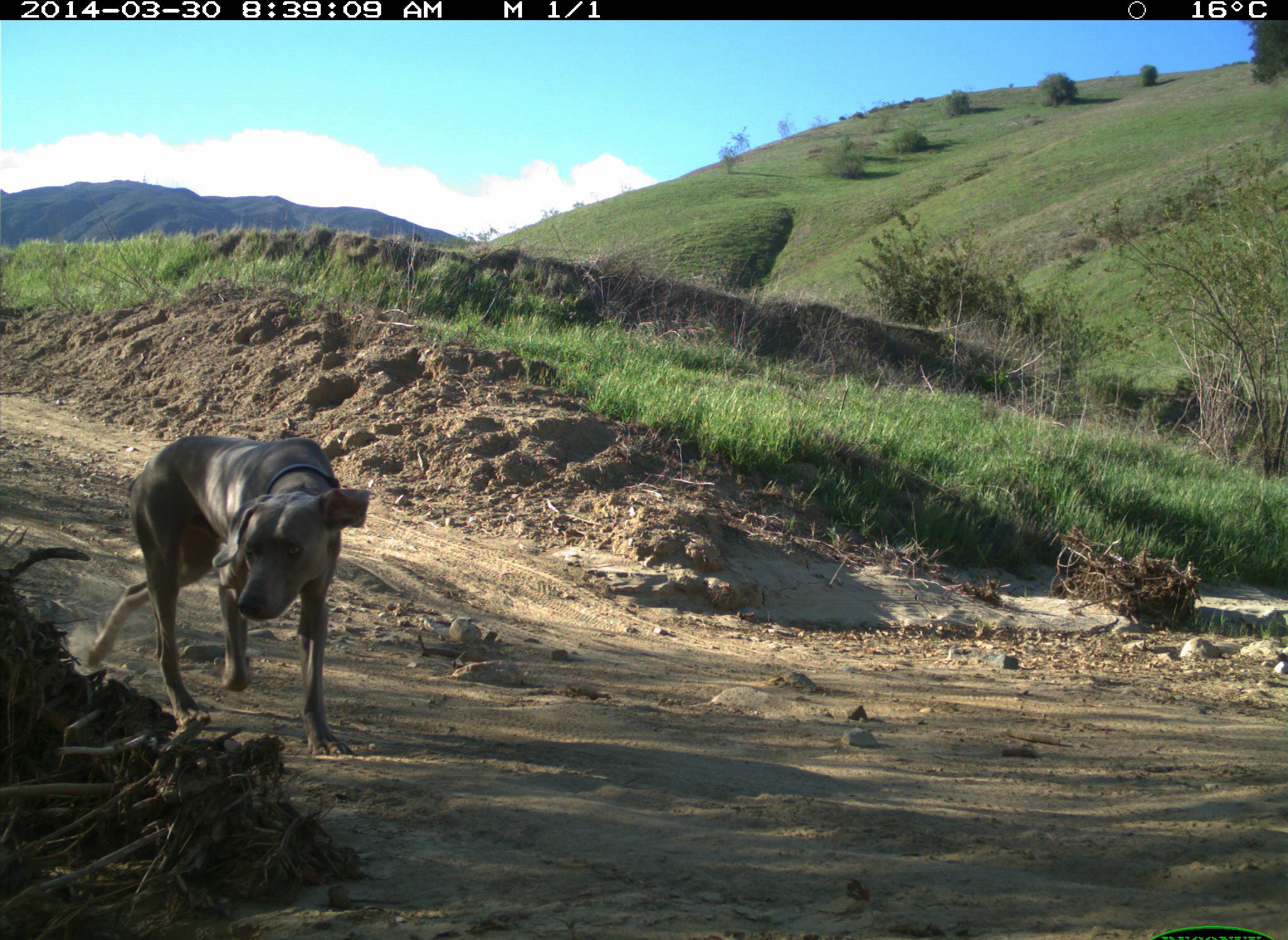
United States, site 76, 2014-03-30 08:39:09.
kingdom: Animalia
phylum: Chordata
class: Mammalia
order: Carnivora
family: Canidae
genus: Canis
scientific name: Canis familiaris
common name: domestic dog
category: dog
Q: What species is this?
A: Dog (domestic dog) (Canis familiaris).